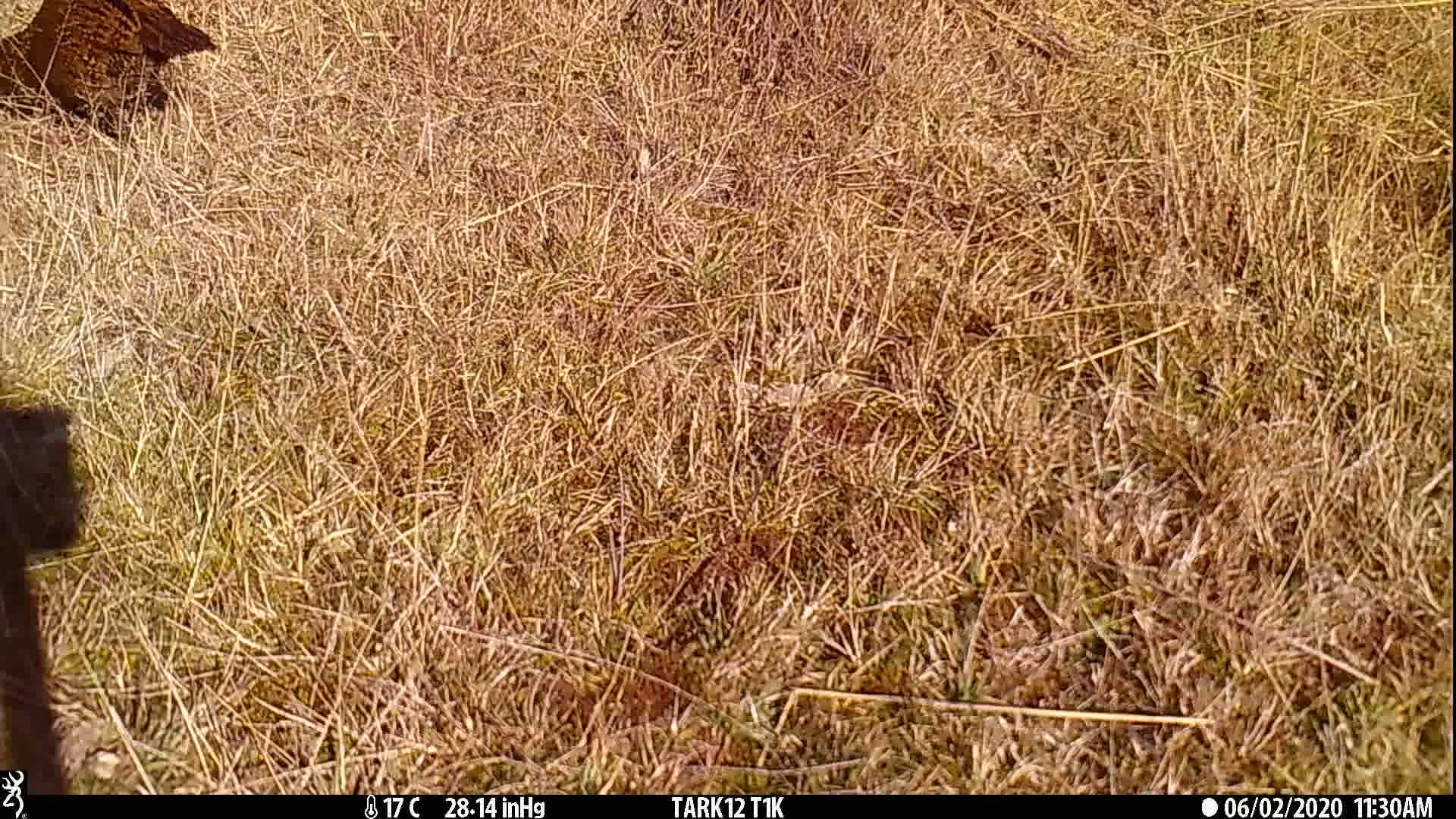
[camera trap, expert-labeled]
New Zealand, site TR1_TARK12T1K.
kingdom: Animalia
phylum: Chordata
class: Aves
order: Gruiformes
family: Rallidae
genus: Gallirallus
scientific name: Gallirallus australis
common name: weka